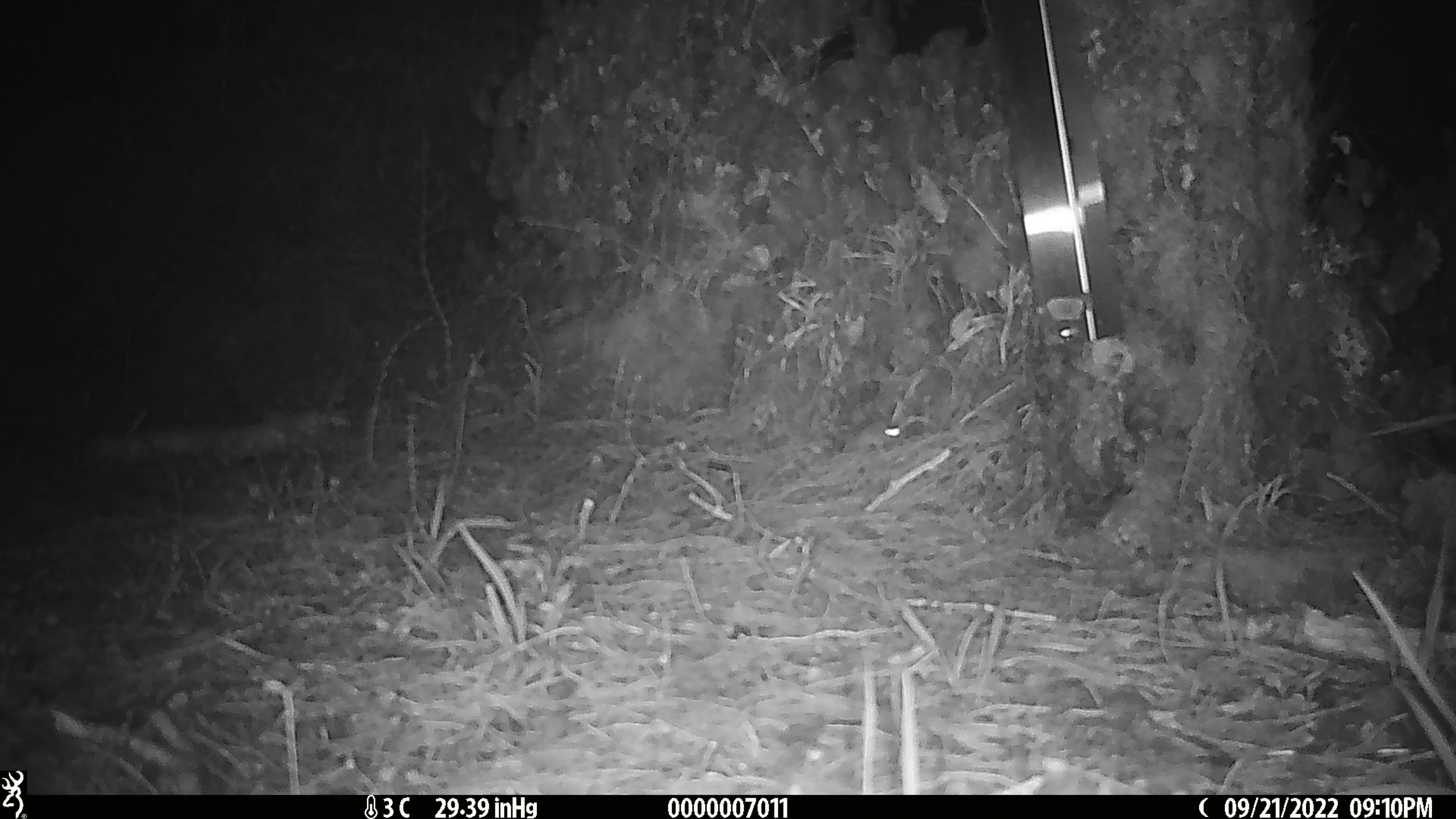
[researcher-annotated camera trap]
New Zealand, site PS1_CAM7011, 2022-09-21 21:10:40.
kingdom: Animalia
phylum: Chordata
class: Mammalia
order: Rodentia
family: Muridae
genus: Mus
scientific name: Mus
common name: mouse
Mouse (Mus).